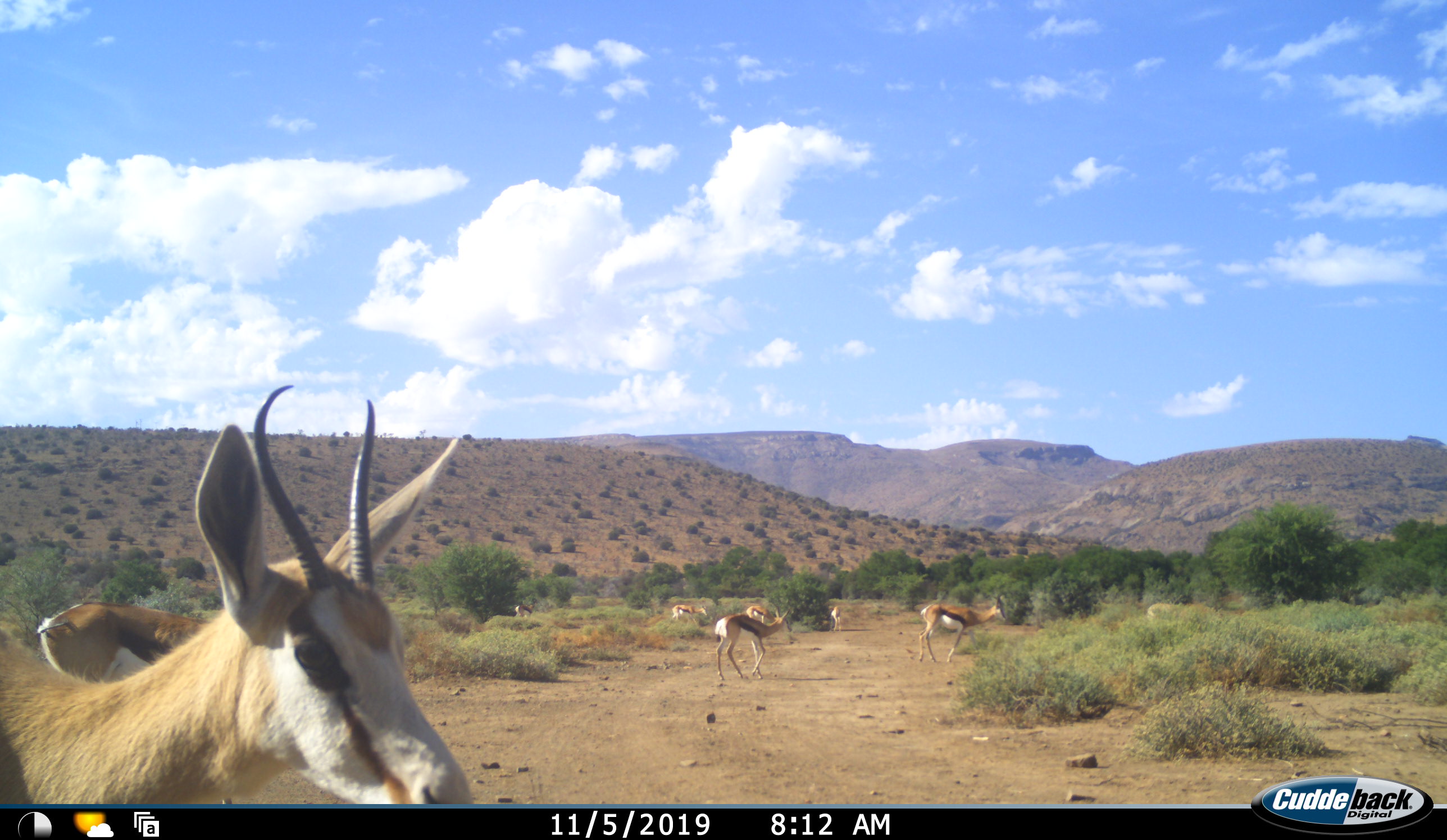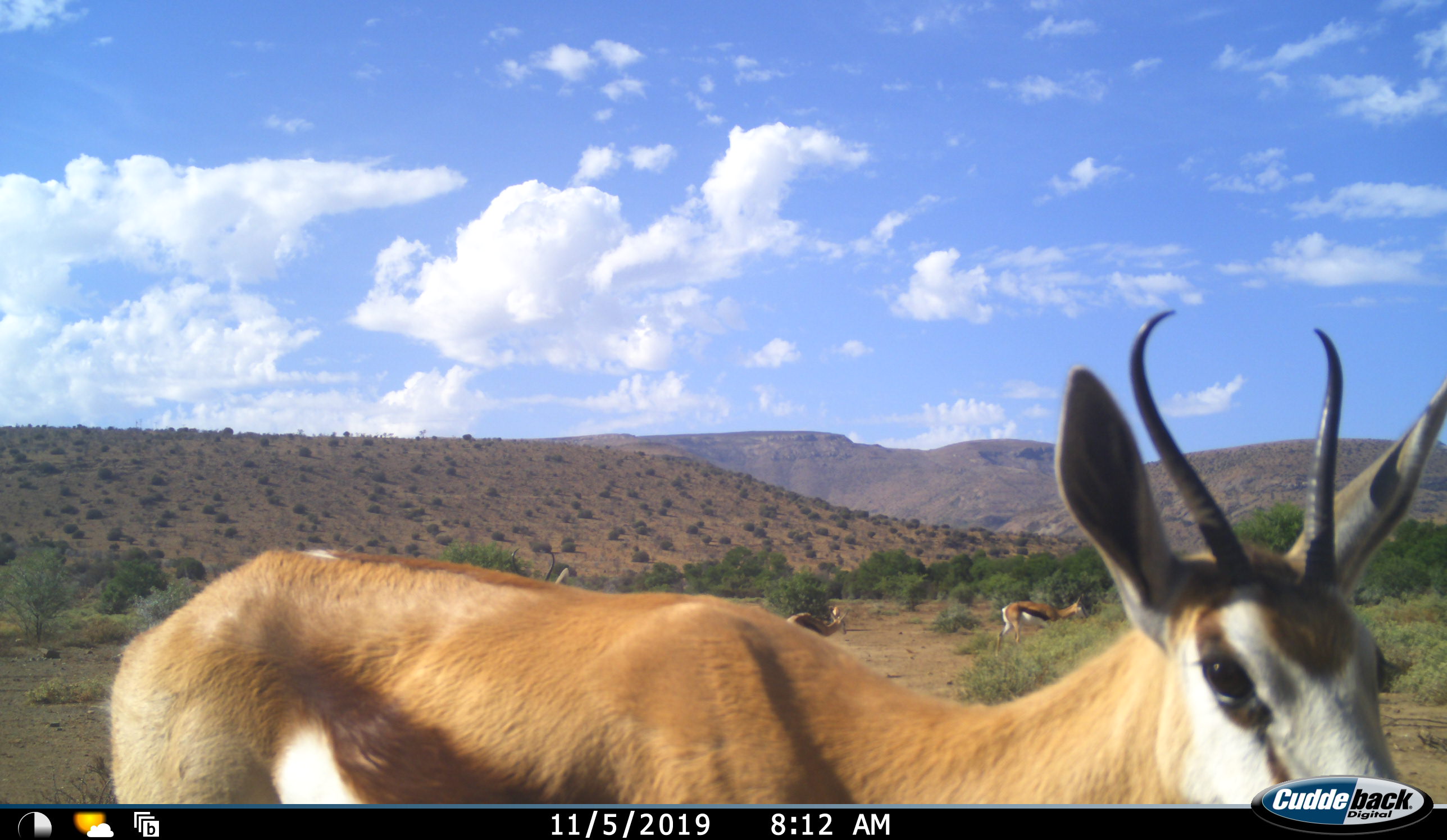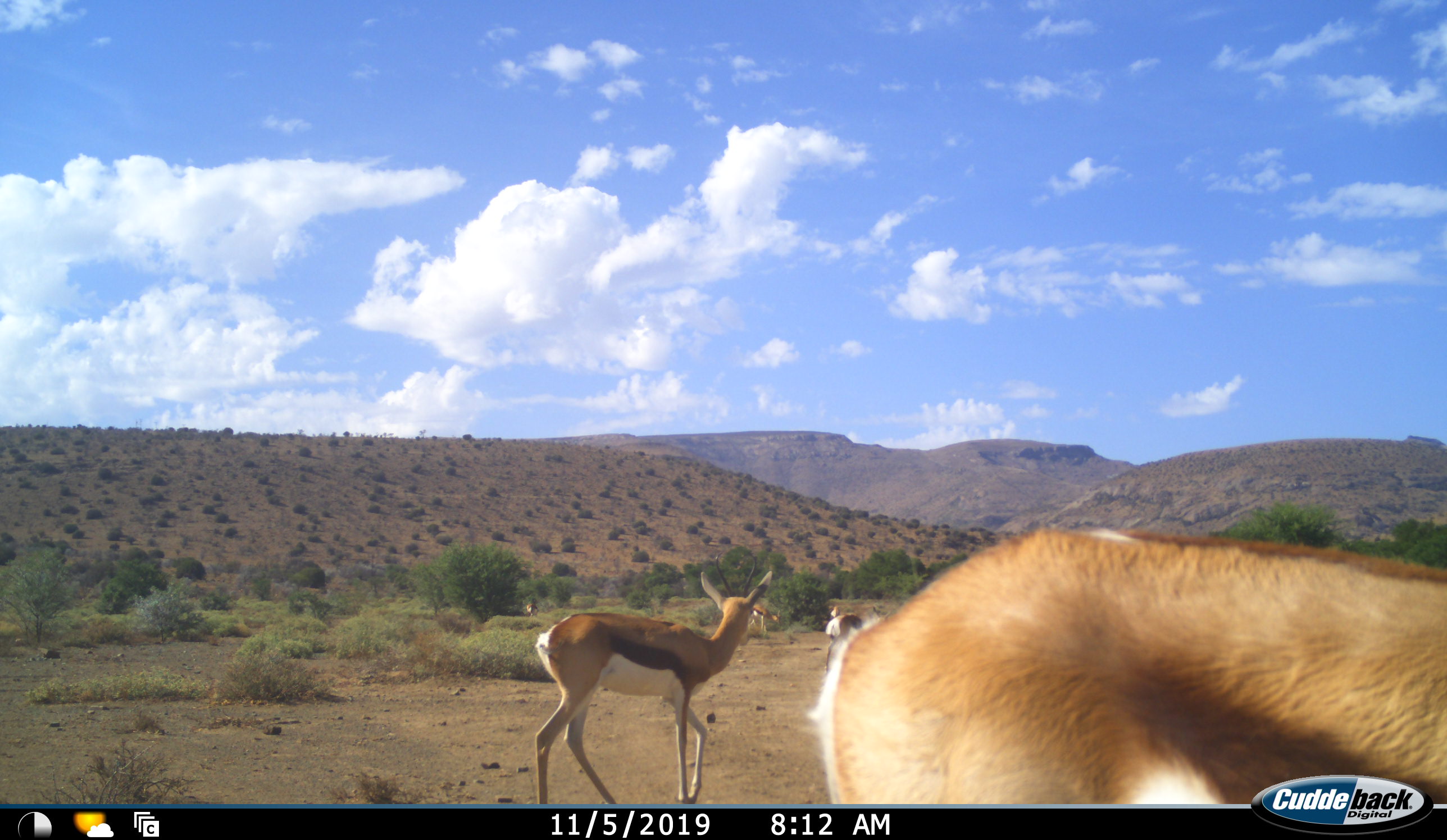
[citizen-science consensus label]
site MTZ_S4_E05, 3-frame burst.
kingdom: Animalia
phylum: Chordata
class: Mammalia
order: Artiodactyla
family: Bovidae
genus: Antidorcas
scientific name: Antidorcas marsupialis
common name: springbok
Springbok (Antidorcas marsupialis), count 8. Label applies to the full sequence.